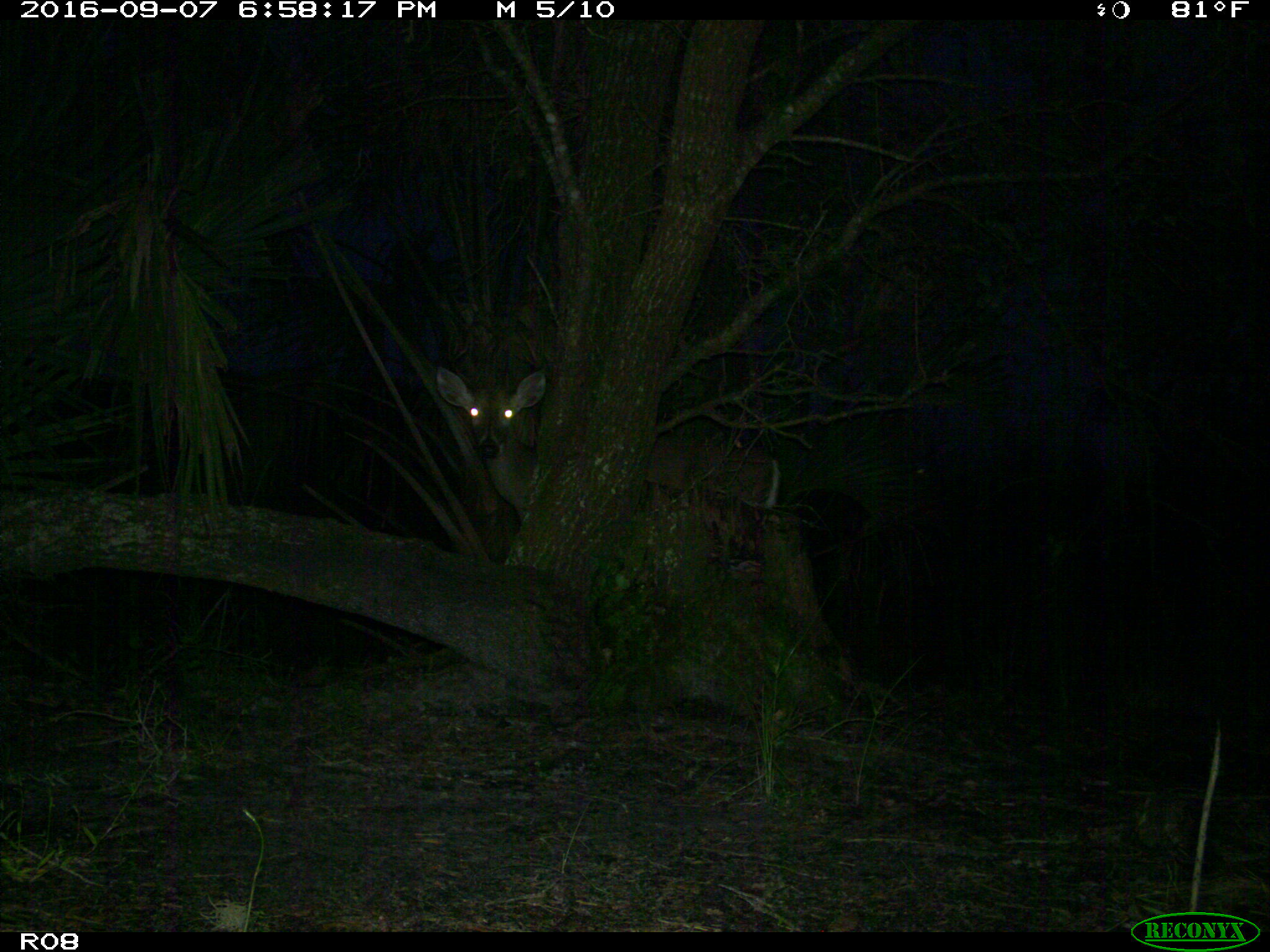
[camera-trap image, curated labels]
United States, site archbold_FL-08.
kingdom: Animalia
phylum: Chordata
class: Mammalia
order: Artiodactyla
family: Cervidae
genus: Odocoileus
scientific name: Odocoileus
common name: deer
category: unidentified deer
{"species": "unidentified deer (deer) (Odocoileus)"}